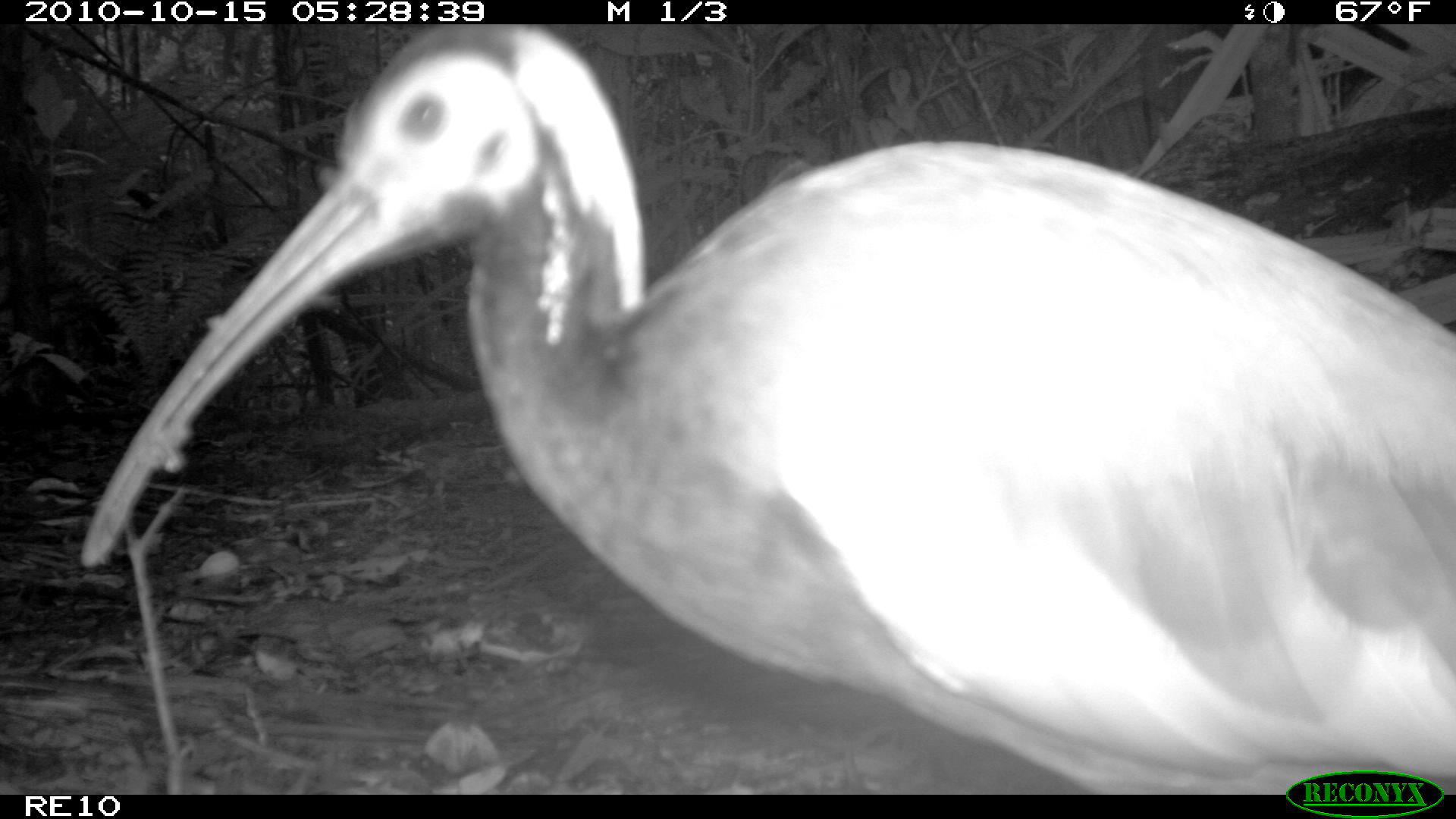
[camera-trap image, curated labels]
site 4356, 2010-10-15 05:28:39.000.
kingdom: Animalia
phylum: Chordata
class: Aves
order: Pelecaniformes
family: Threskiornithidae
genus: Lophotibis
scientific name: Lophotibis cristata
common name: madagascan ibis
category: lophotibis cristataa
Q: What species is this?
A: Lophotibis cristataa (madagascan ibis) (Lophotibis cristata).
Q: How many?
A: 1.